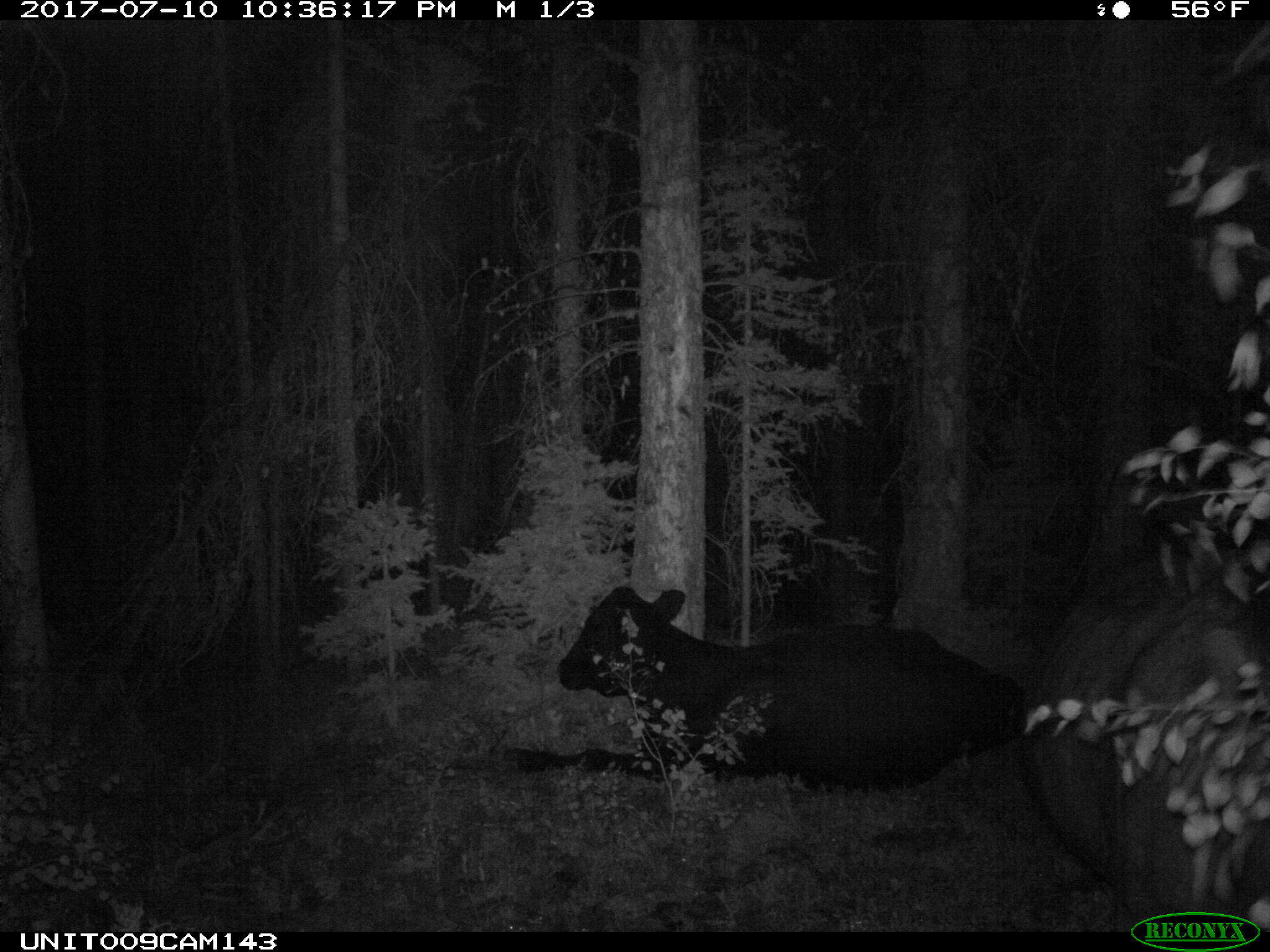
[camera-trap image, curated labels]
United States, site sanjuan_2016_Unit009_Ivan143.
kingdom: Animalia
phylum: Chordata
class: Mammalia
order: Artiodactyla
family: Bovidae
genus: Bos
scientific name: Bos taurus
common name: domestic cow